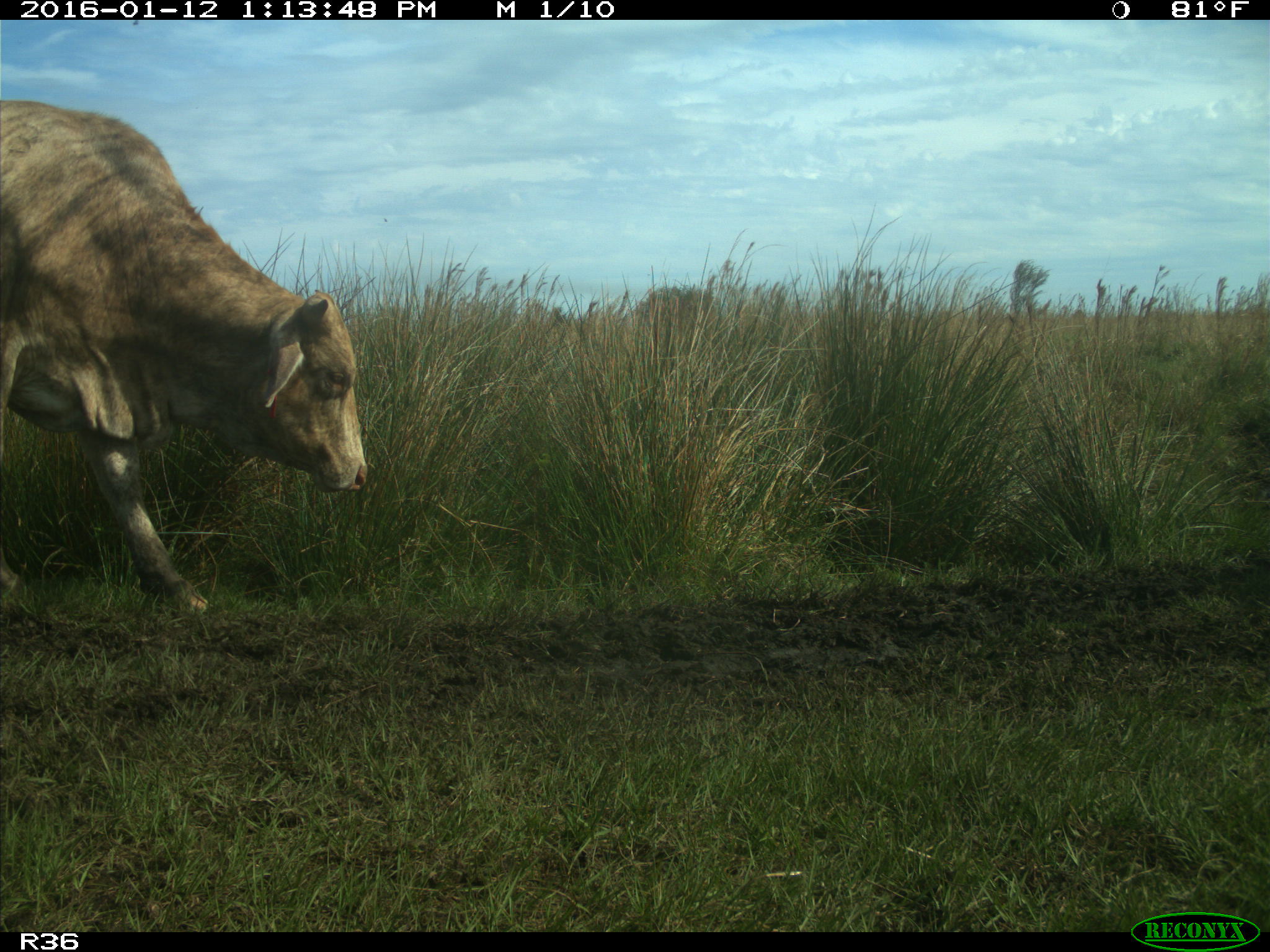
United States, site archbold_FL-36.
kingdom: Animalia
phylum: Chordata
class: Mammalia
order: Artiodactyla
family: Bovidae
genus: Bos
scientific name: Bos taurus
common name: domestic cow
Bos taurus (domestic cow).